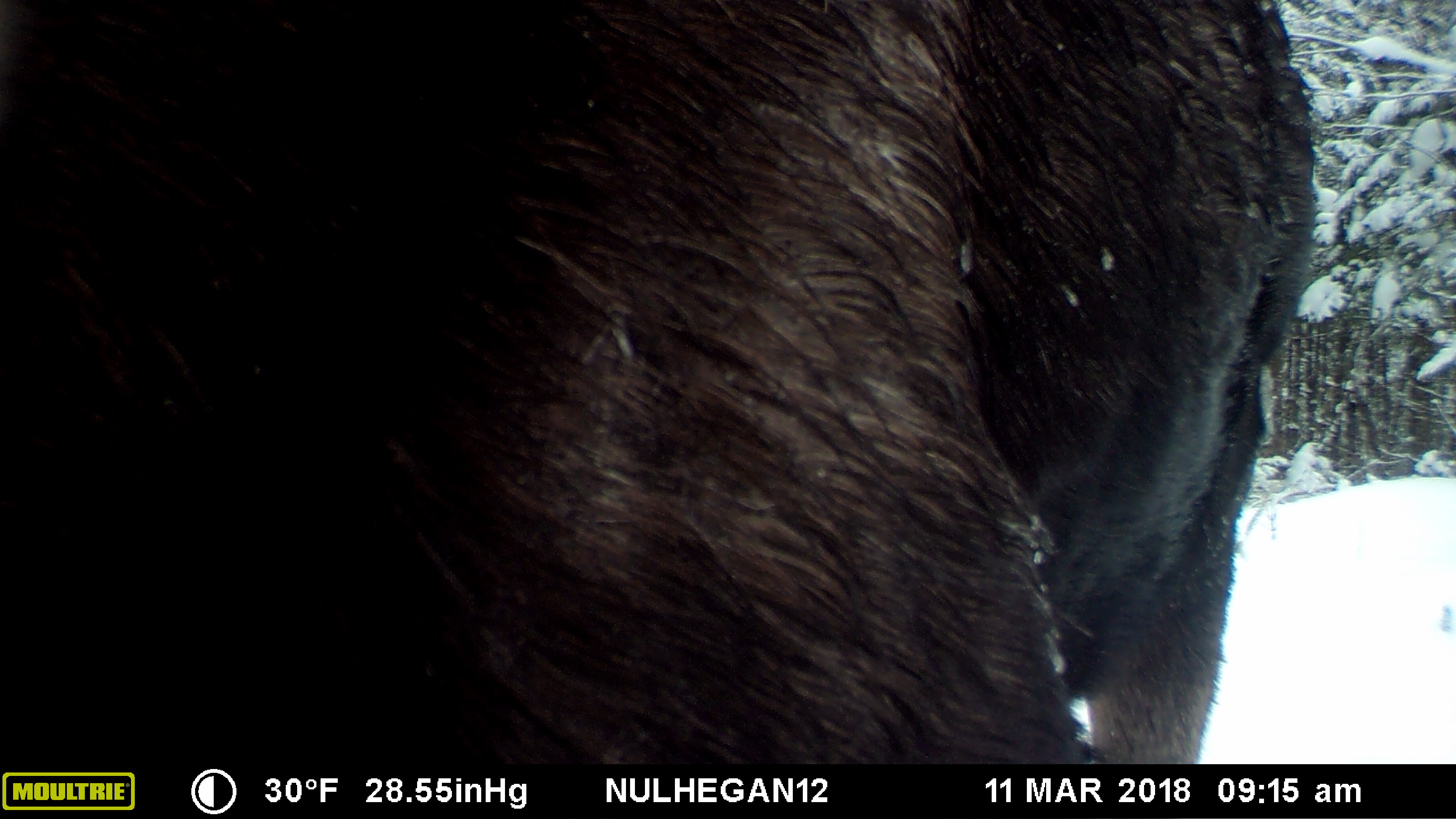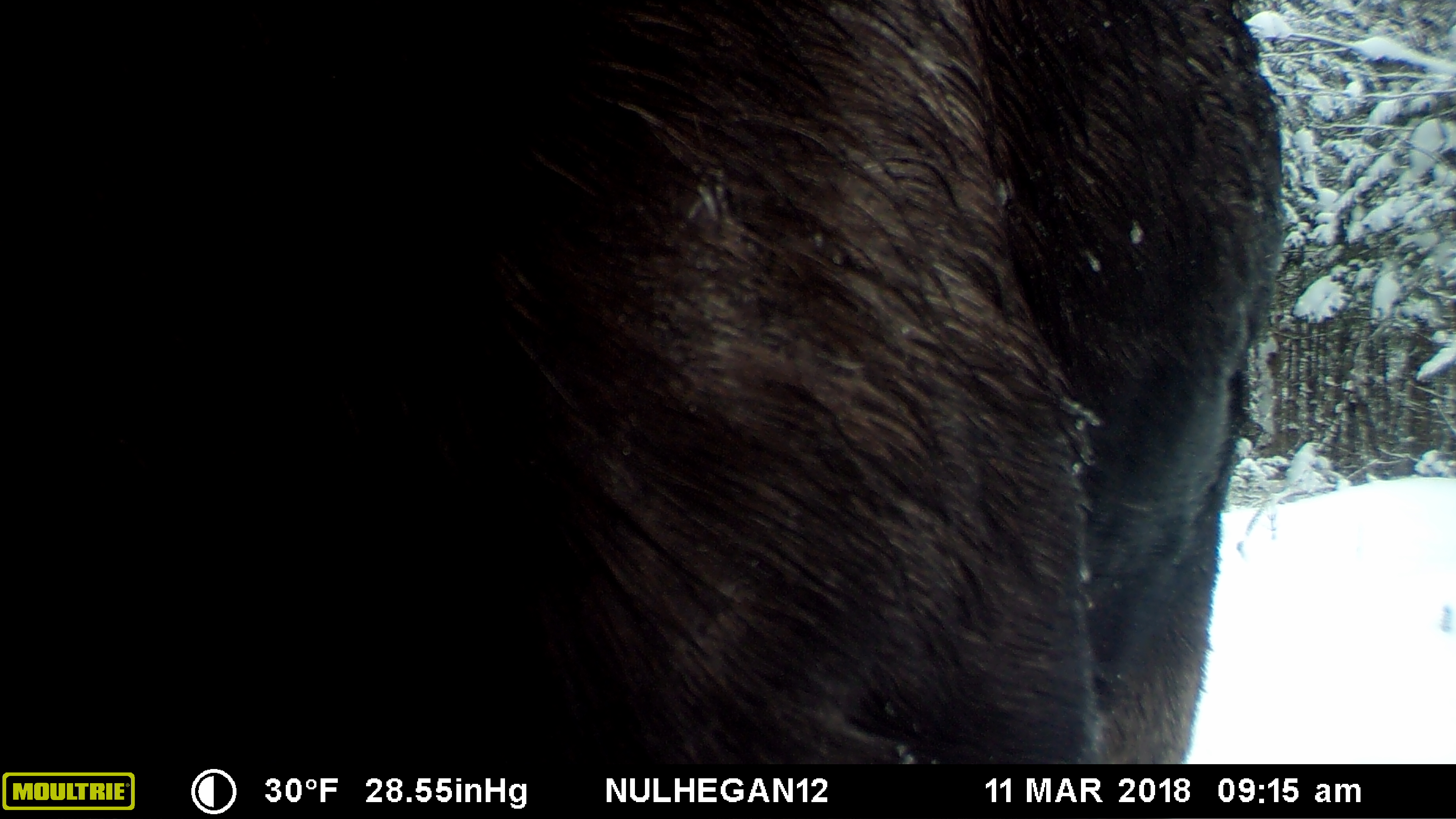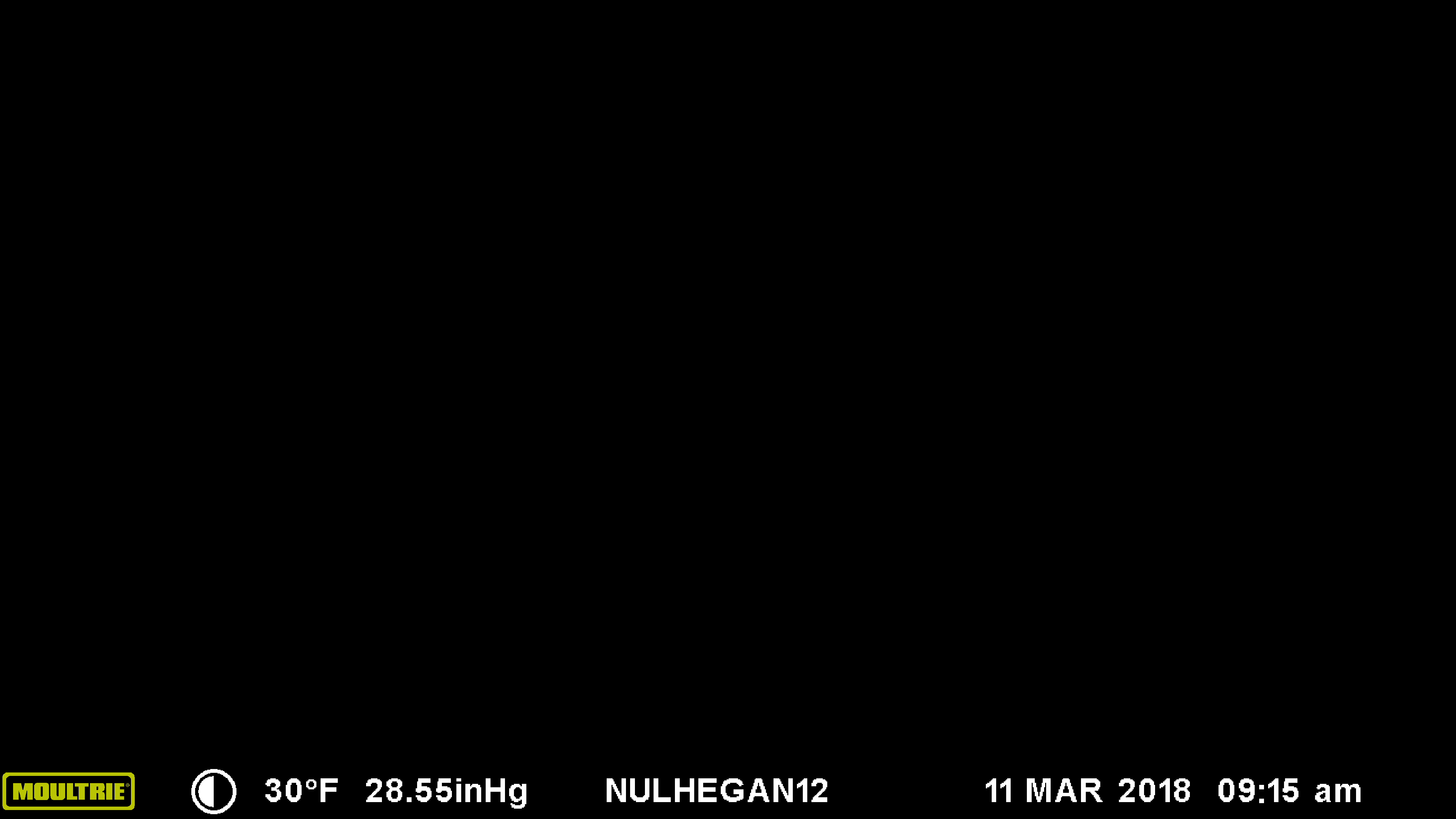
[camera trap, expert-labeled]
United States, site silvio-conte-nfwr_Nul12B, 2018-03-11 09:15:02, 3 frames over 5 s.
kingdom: Animalia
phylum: Chordata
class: Mammalia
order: Artiodactyla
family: Cervidae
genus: Alces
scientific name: Alces alces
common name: moose